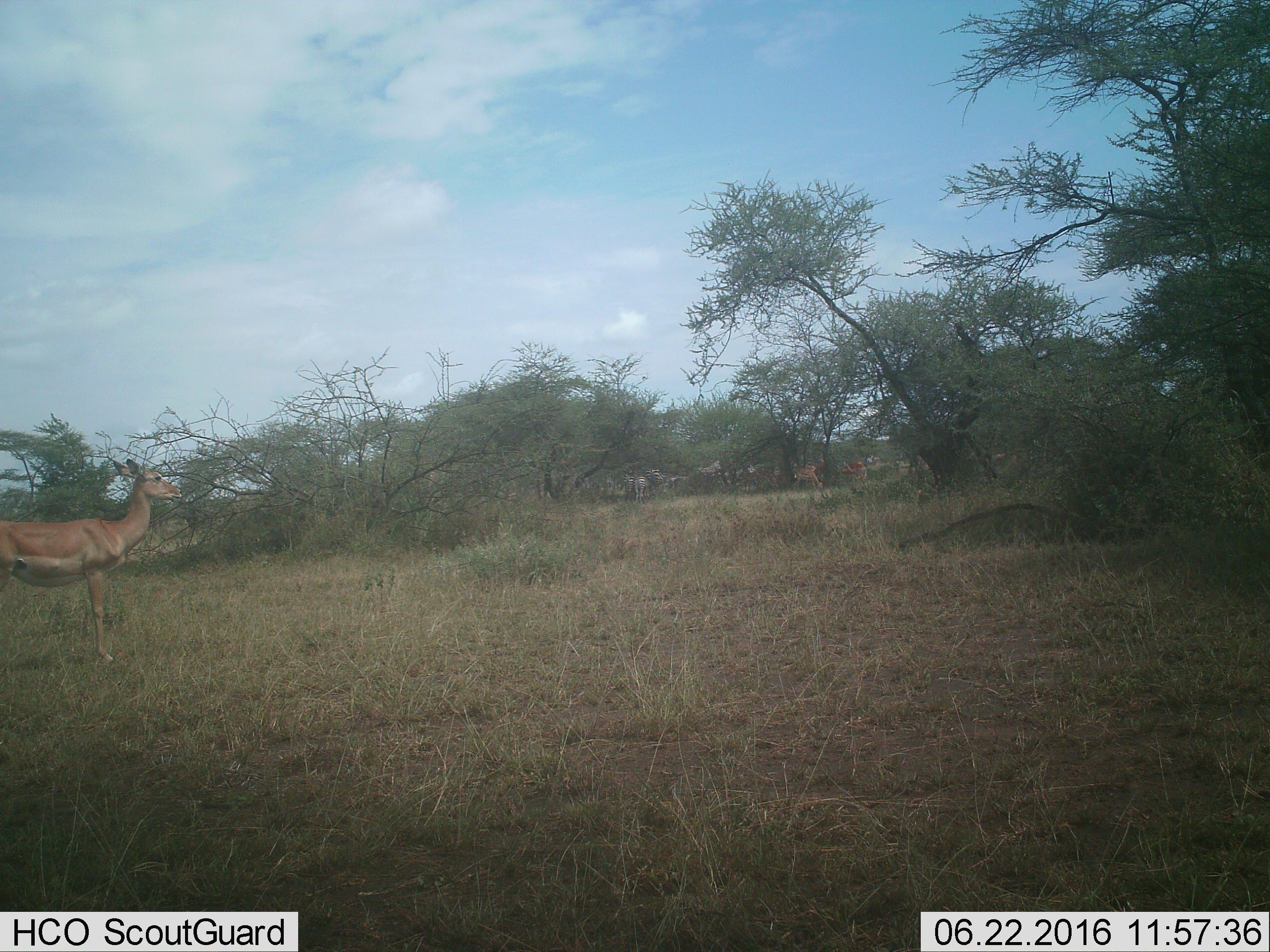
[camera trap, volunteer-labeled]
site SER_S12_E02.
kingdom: Animalia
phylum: Chordata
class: Mammalia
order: Perissodactyla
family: Equidae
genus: Equus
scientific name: Equus quagga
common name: plains zebra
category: zebraplains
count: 5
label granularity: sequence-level